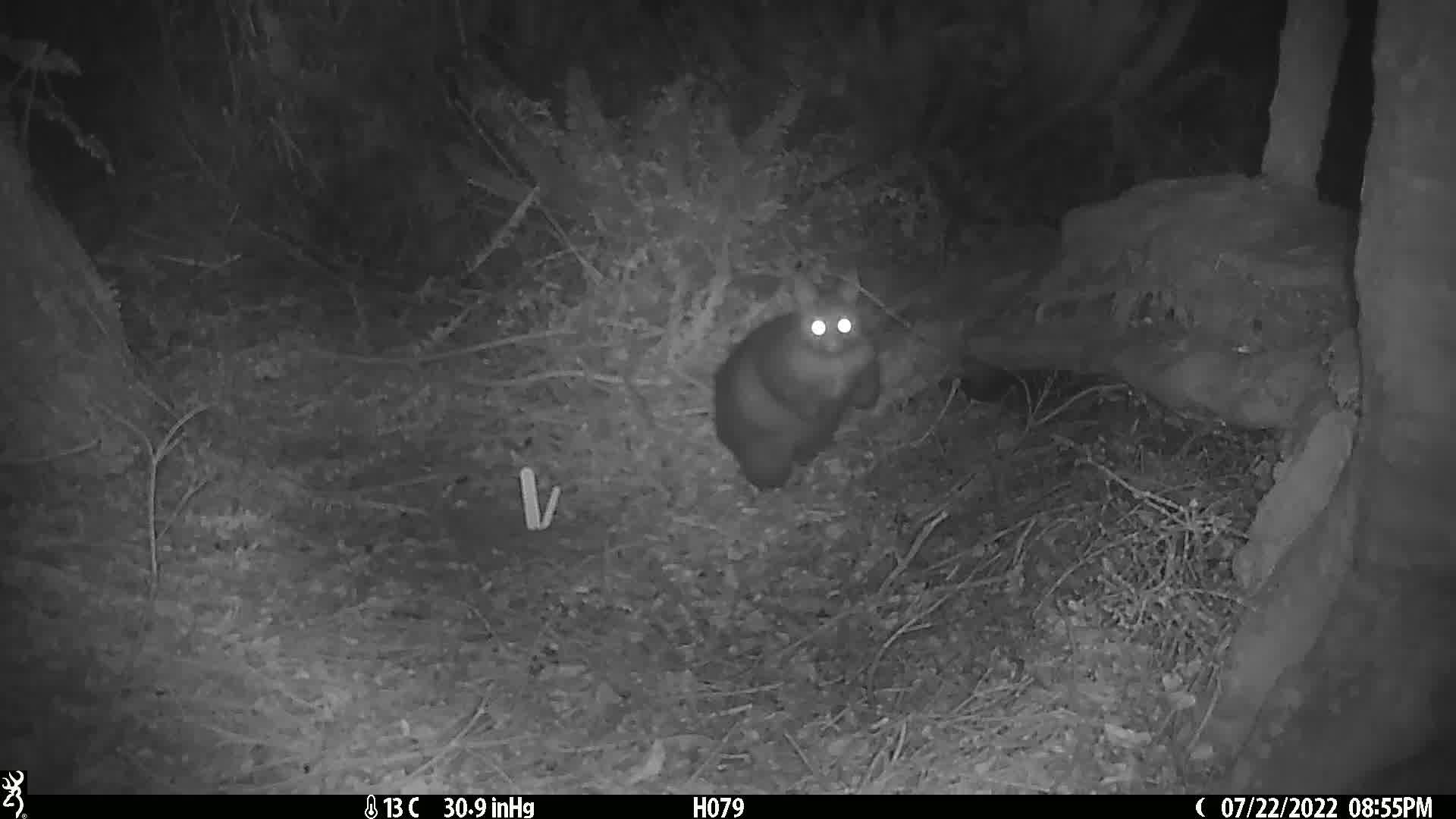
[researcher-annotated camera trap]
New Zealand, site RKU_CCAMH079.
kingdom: Animalia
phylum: Chordata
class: Mammalia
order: Diprotodontia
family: Phalangeridae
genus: Trichosurus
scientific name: Trichosurus vulpecula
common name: common brushtail possum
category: possum